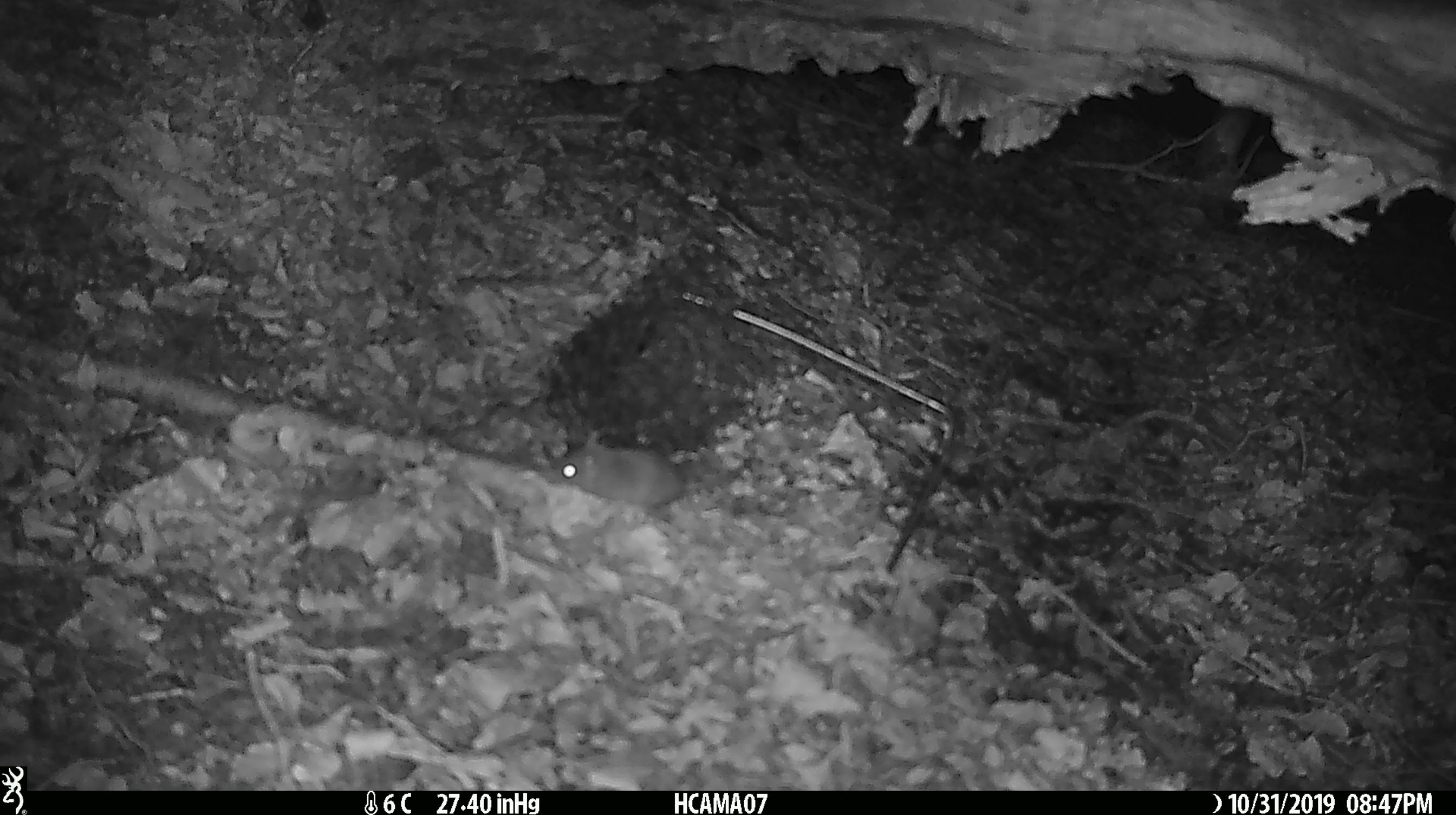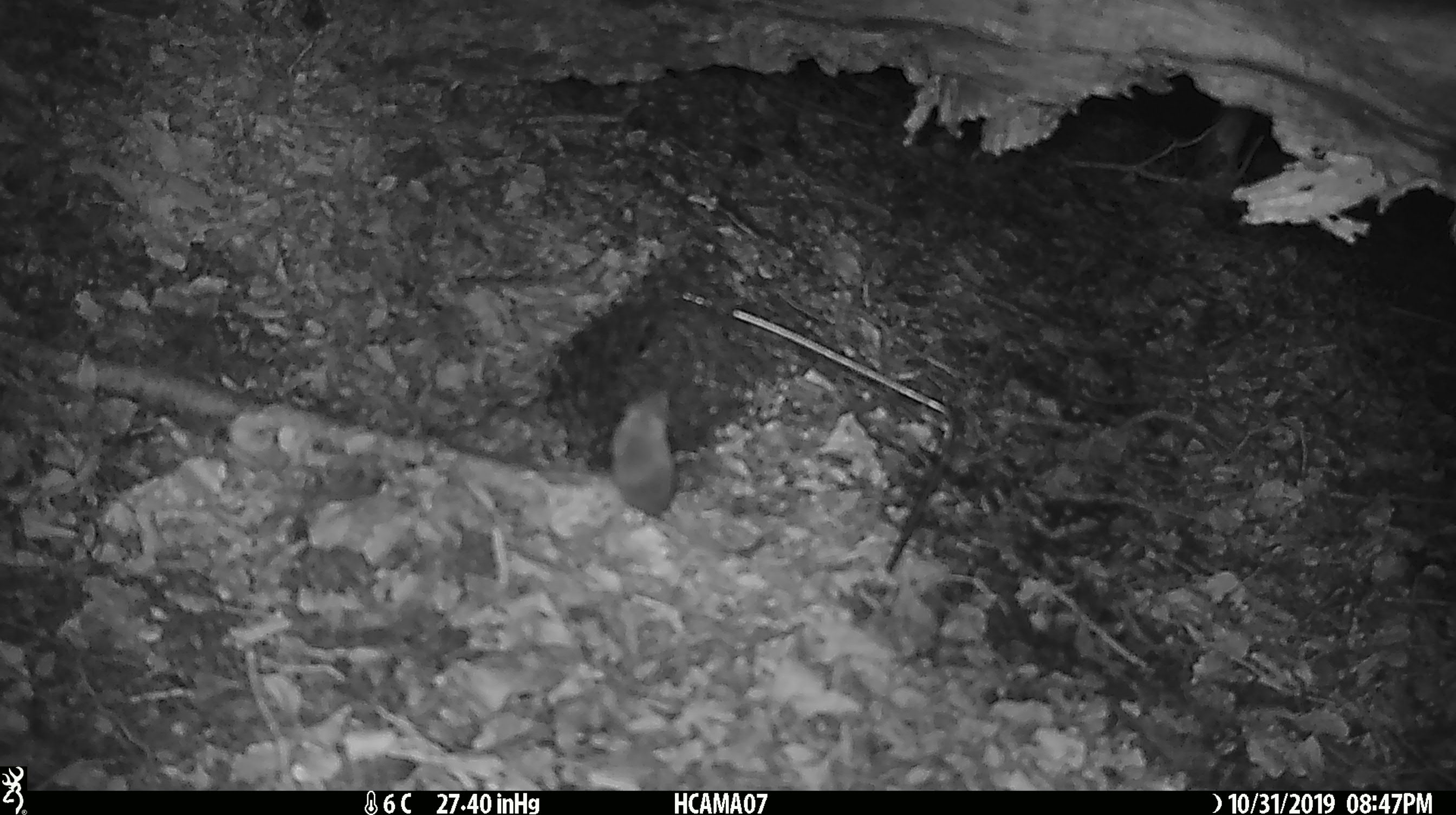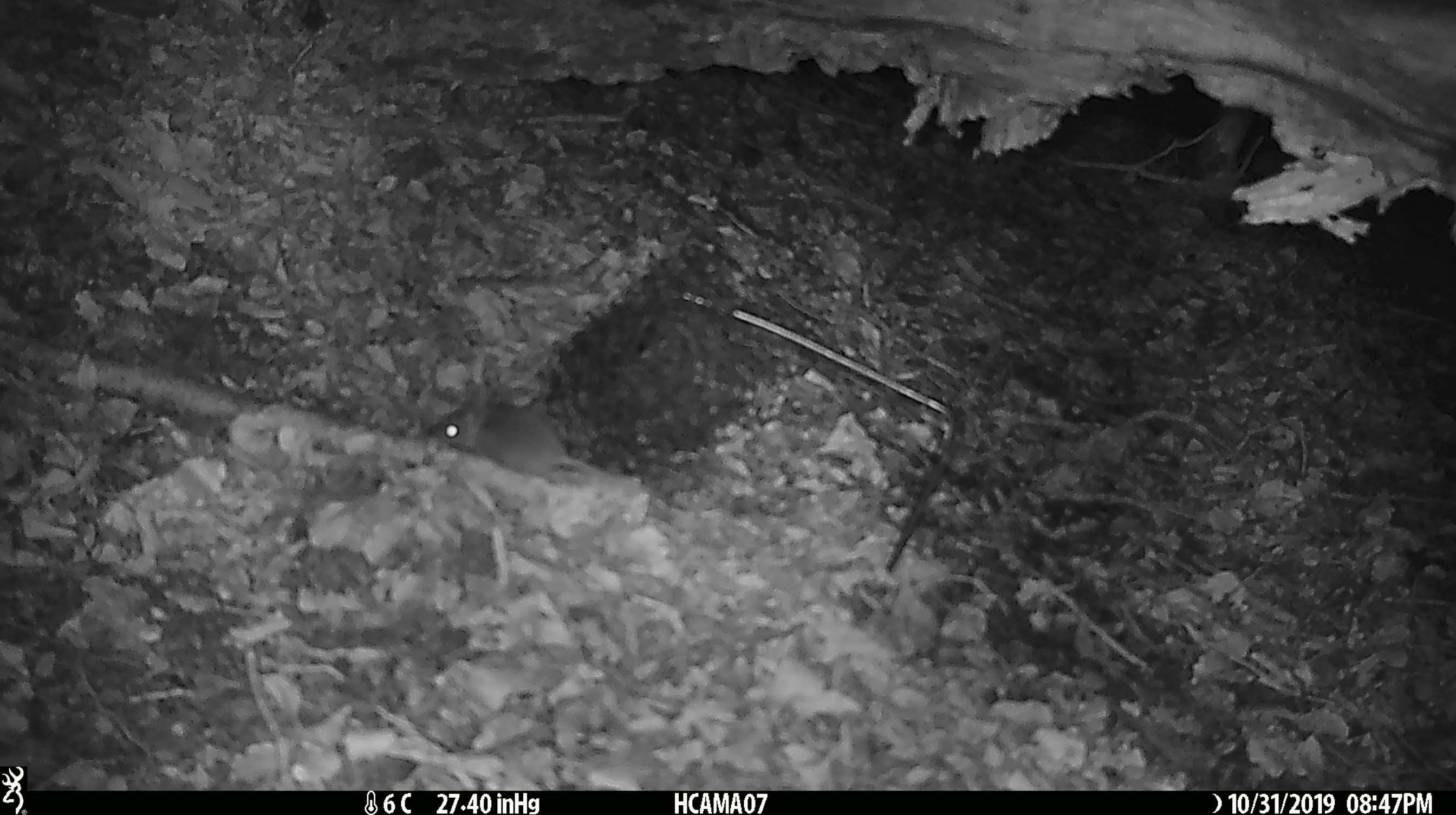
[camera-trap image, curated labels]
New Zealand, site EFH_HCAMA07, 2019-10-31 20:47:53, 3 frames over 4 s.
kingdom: Animalia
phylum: Chordata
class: Mammalia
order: Rodentia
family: Muridae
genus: Mus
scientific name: Mus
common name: mouse